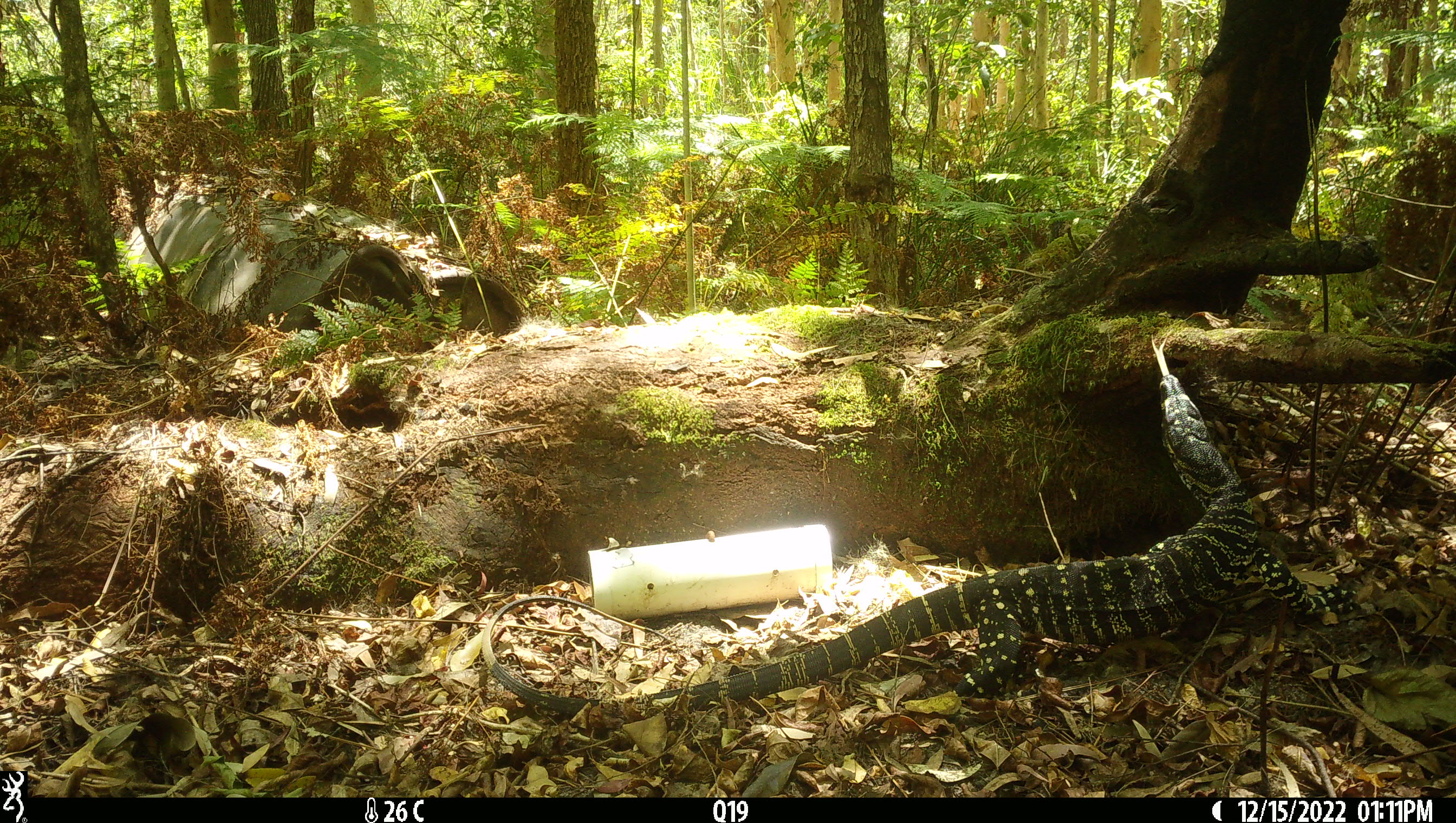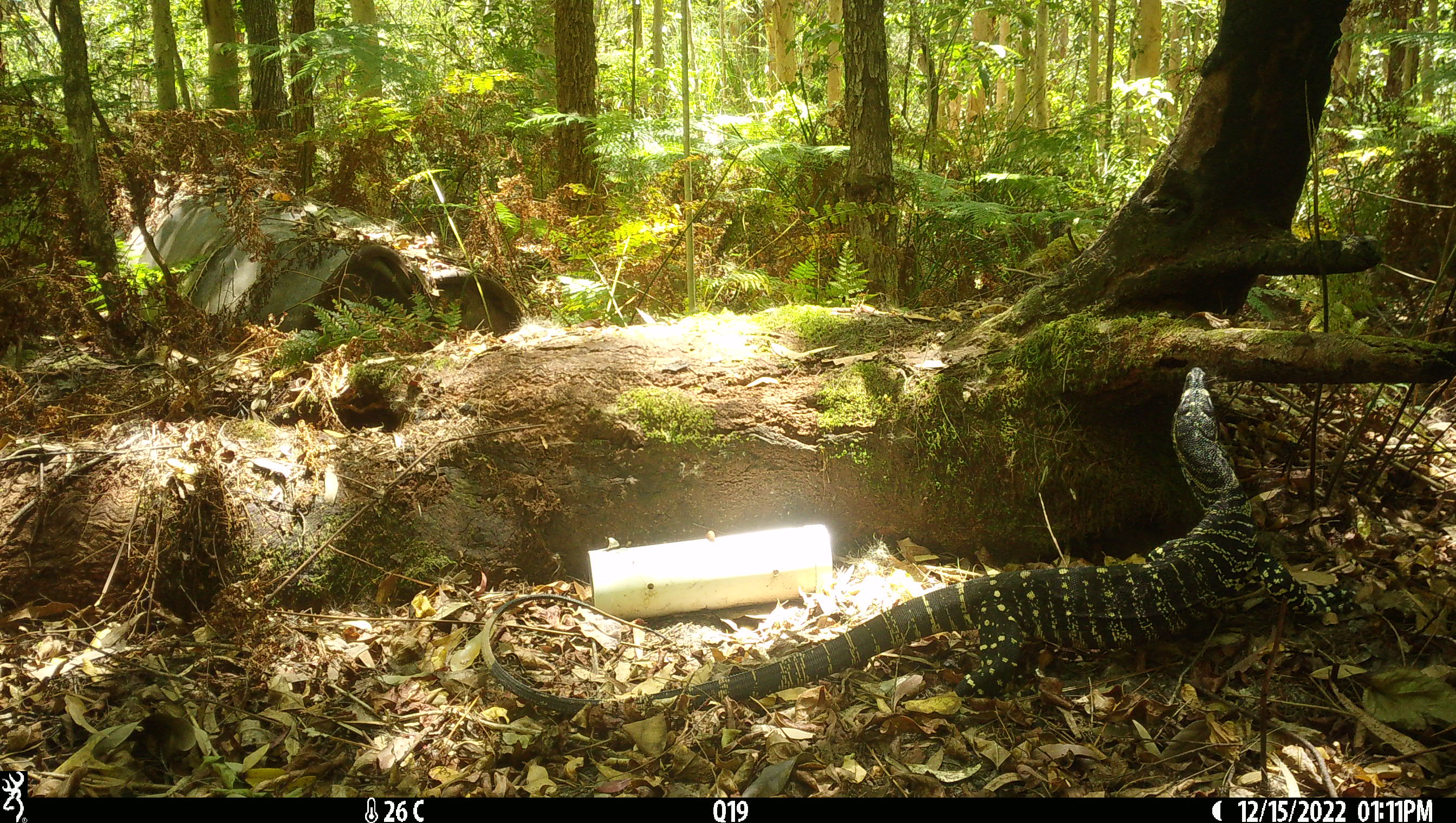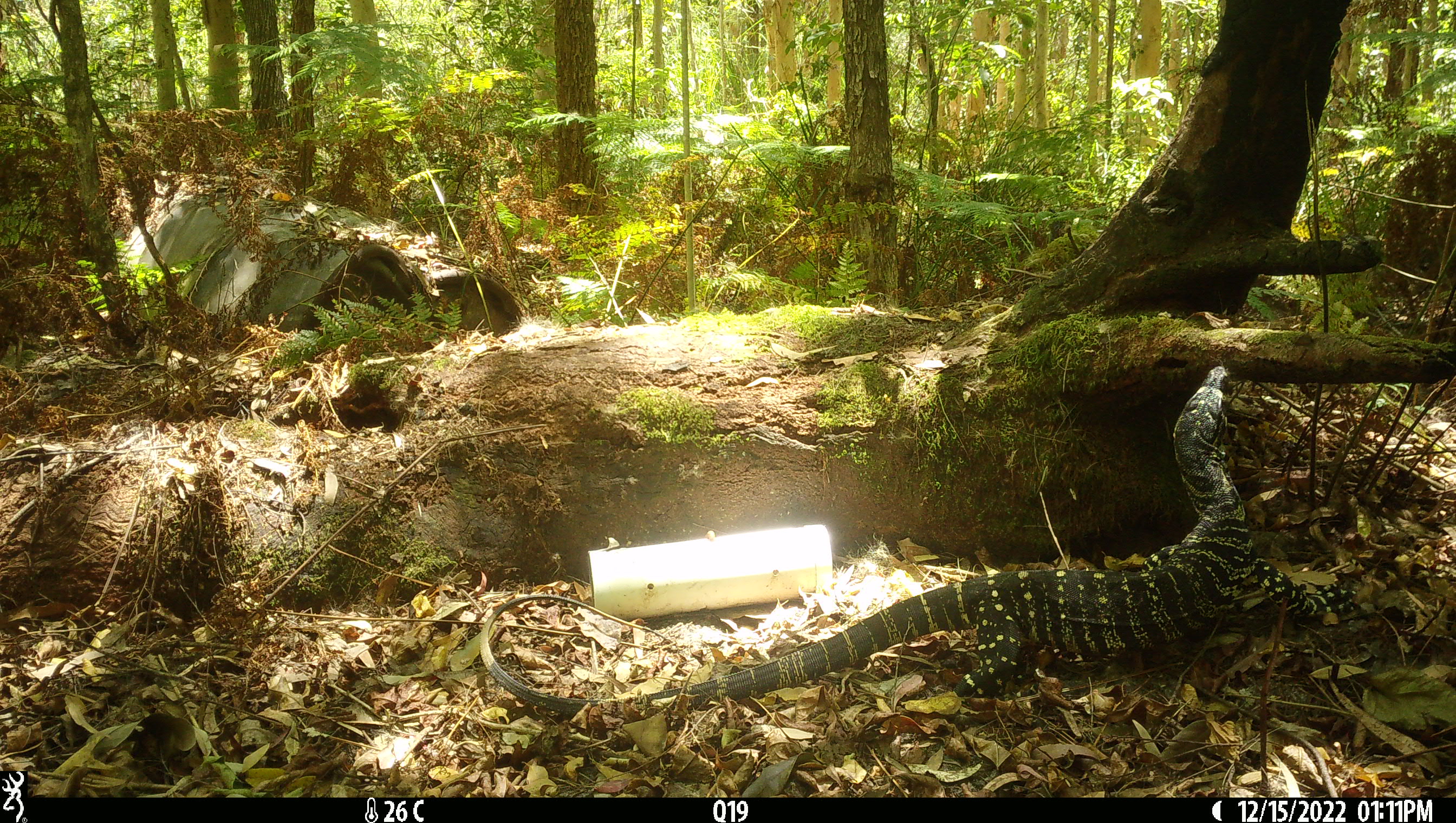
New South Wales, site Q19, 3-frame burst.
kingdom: Animalia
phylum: Chordata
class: Reptilia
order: Squamata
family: Varanidae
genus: Varanus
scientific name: Varanus varius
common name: lace monitor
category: goanna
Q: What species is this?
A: Goanna (lace monitor) (Varanus varius).